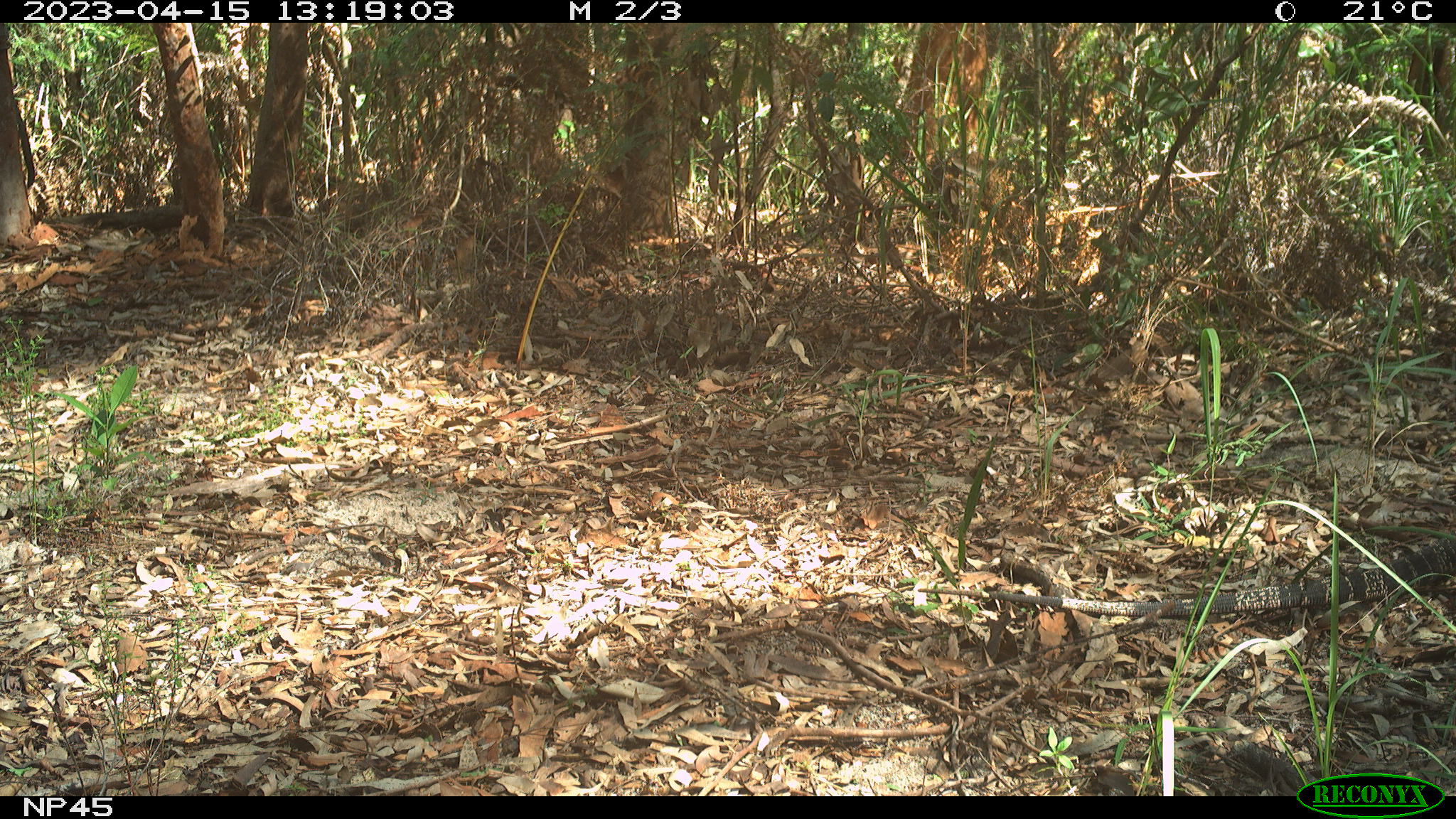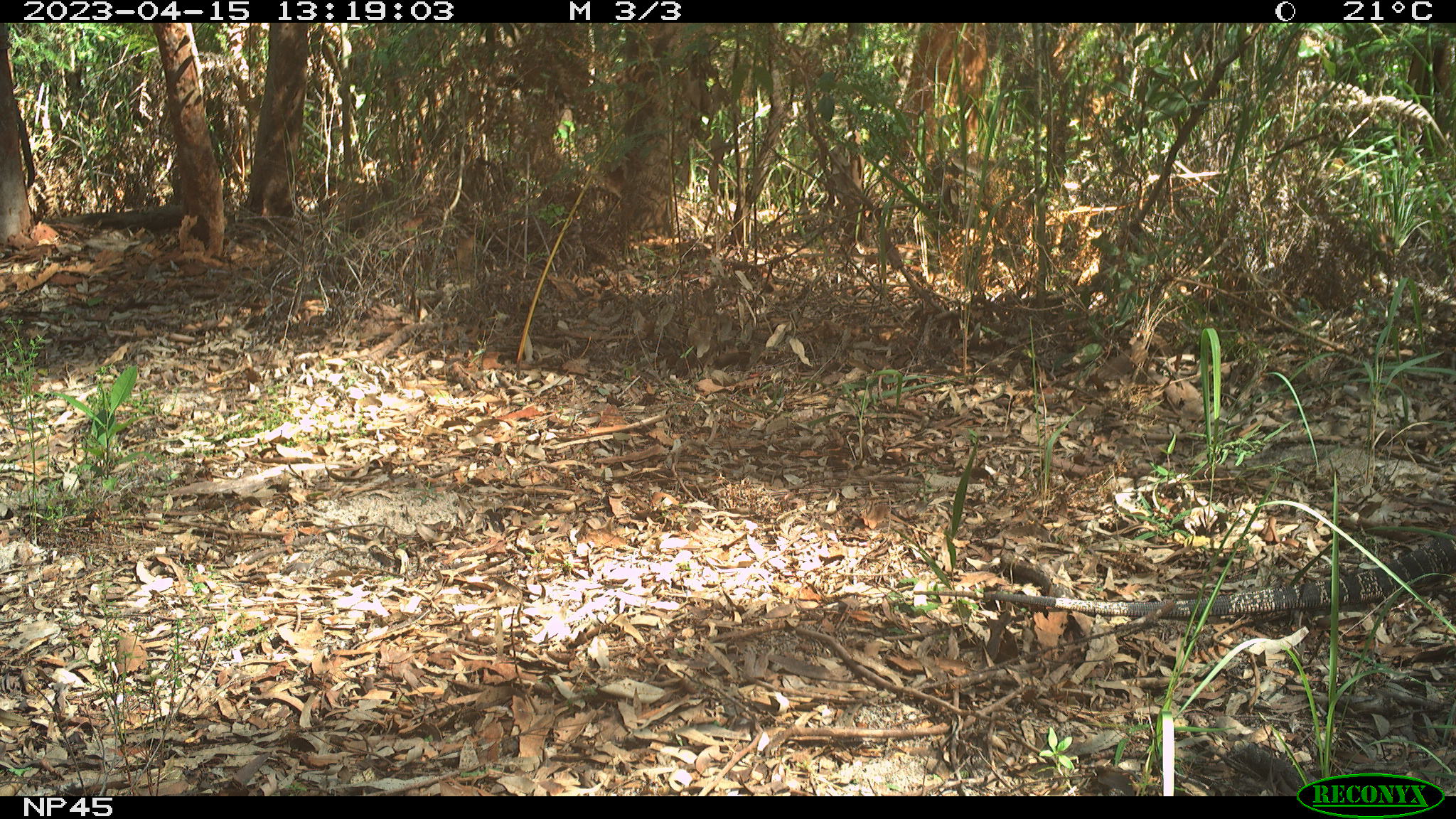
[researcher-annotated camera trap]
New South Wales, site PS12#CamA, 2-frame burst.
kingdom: Animalia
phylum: Chordata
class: Reptilia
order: Squamata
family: Varanidae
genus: Varanus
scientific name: Varanus varius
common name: lace monitor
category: goanna